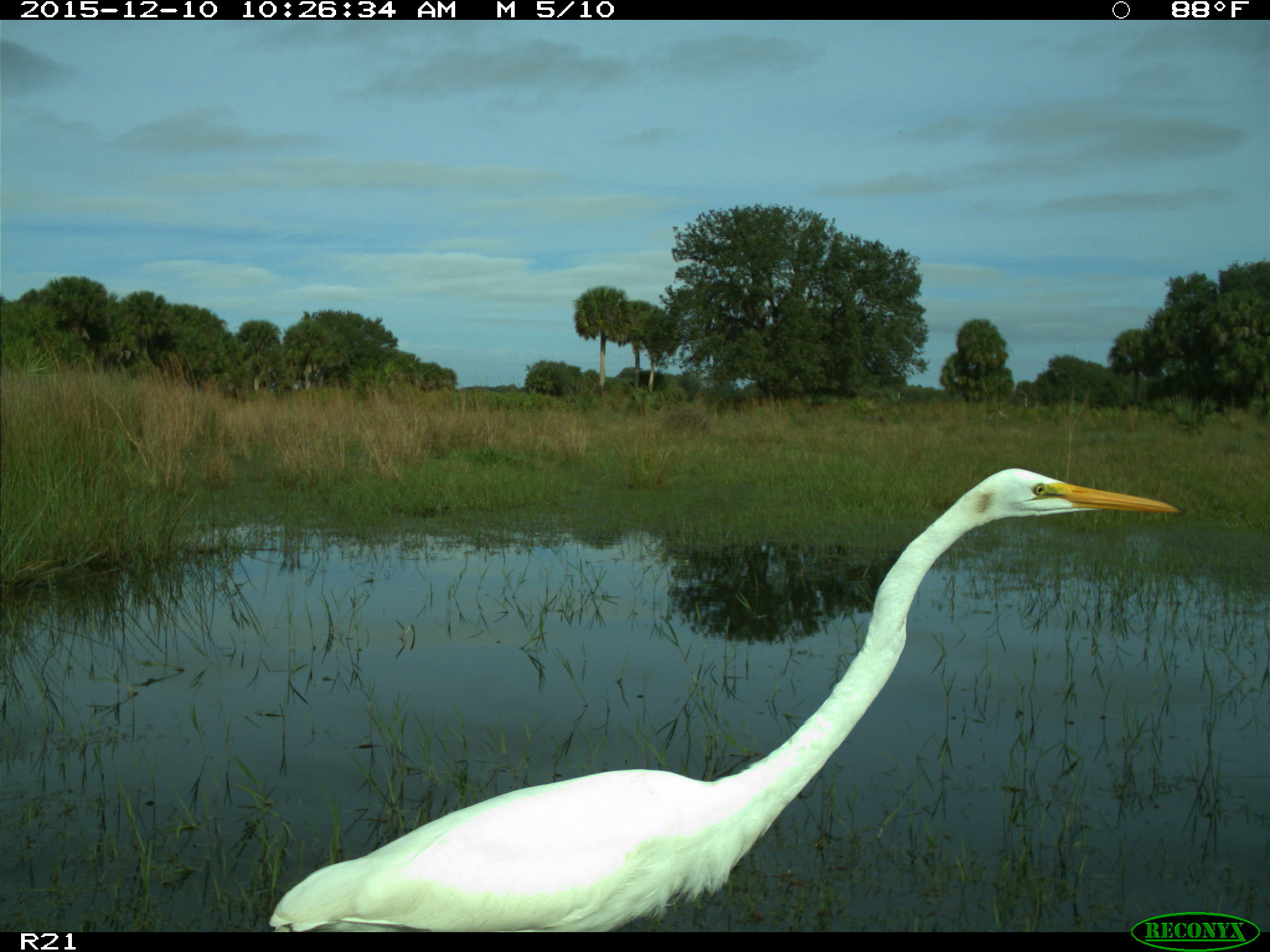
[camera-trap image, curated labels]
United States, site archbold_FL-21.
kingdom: Animalia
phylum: Chordata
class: Aves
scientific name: Aves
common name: birds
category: unidentified bird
Unidentified bird (birds) (Aves).